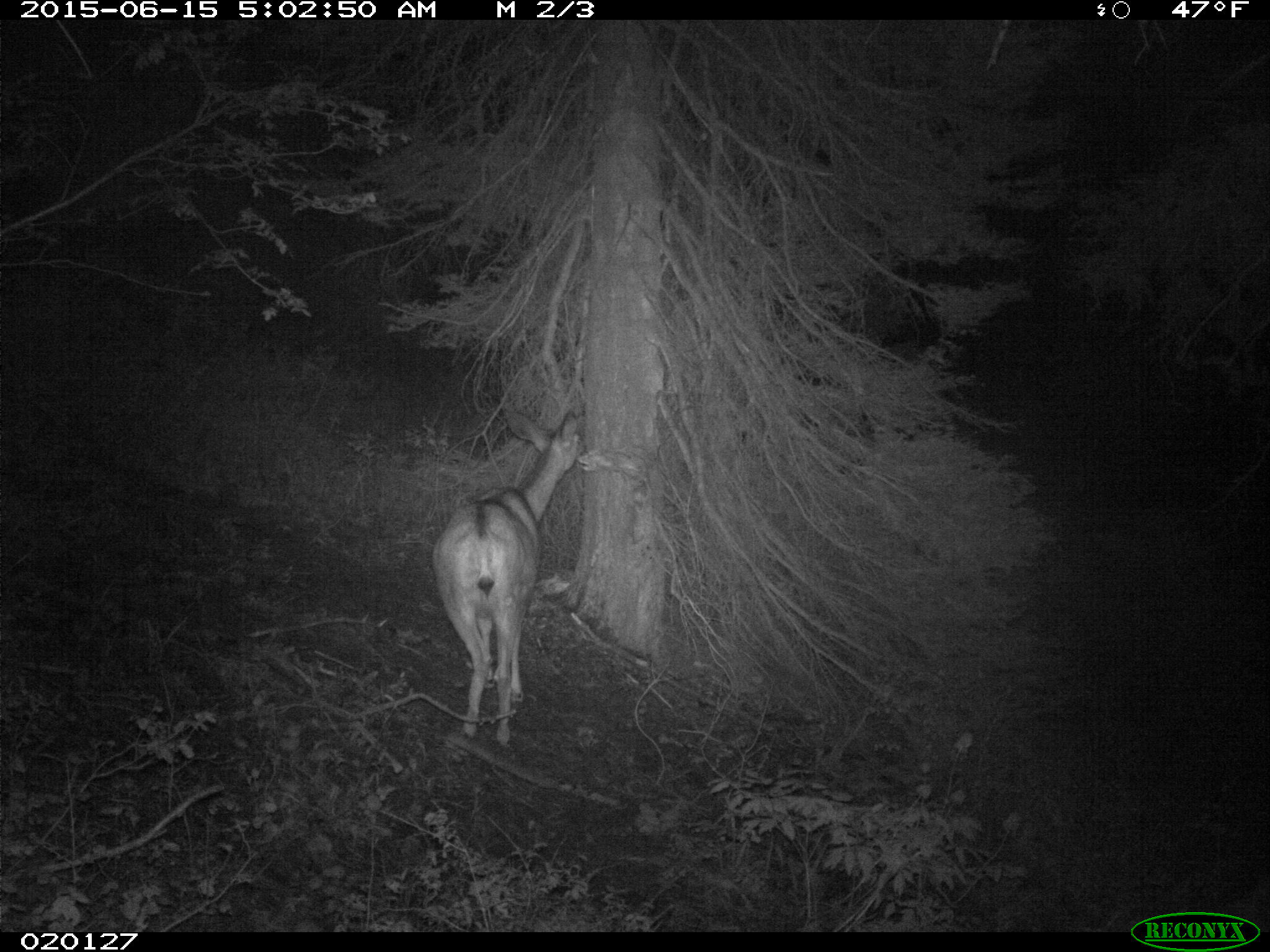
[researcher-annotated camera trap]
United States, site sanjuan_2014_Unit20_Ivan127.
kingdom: Animalia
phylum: Chordata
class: Mammalia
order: Artiodactyla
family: Cervidae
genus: Odocoileus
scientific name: Odocoileus hemionus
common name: mule deer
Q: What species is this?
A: Odocoileus hemionus (mule deer).